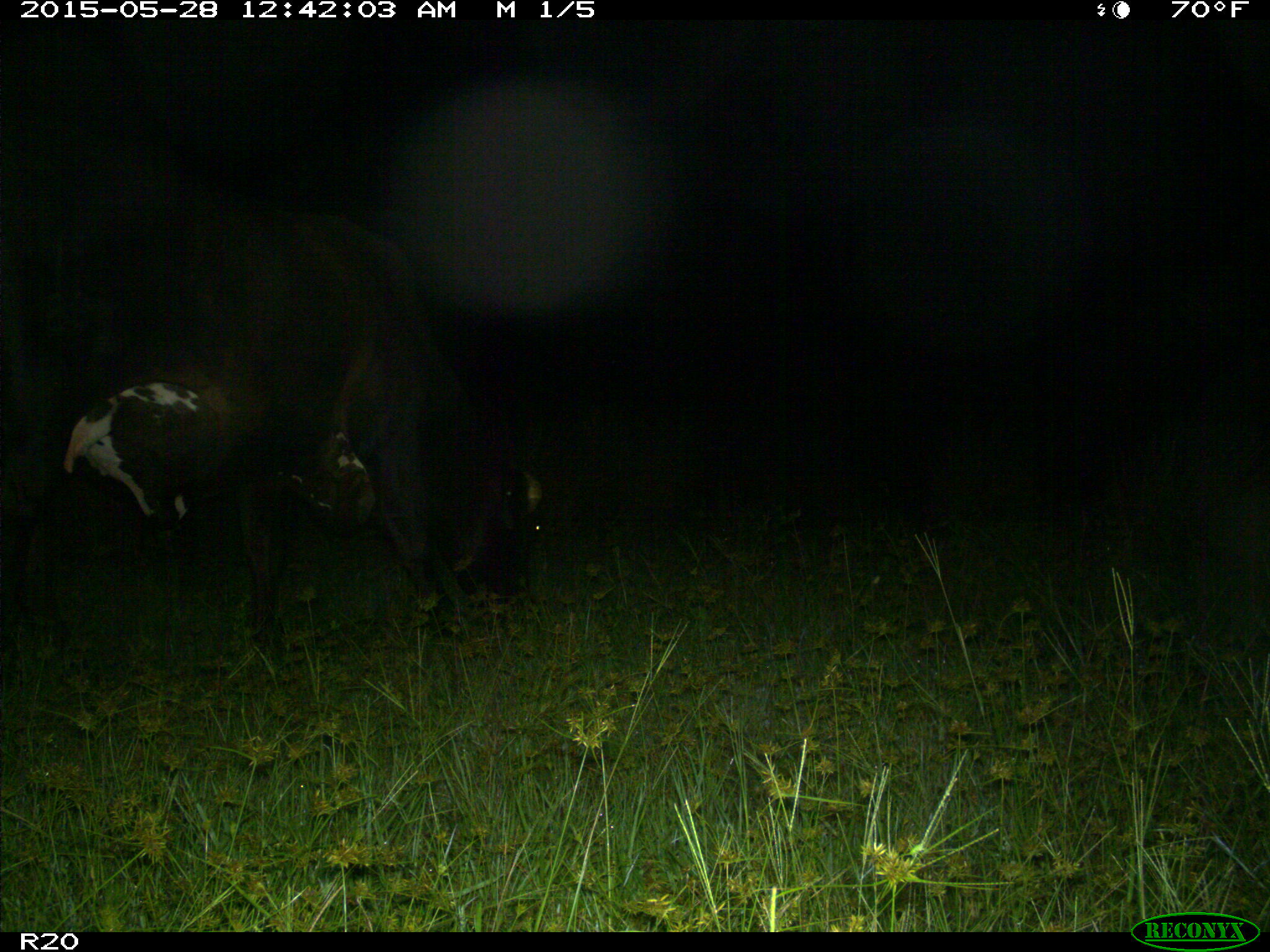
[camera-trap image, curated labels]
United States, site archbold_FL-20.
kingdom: Animalia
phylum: Chordata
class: Mammalia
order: Artiodactyla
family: Bovidae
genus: Bos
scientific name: Bos taurus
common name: domestic cow